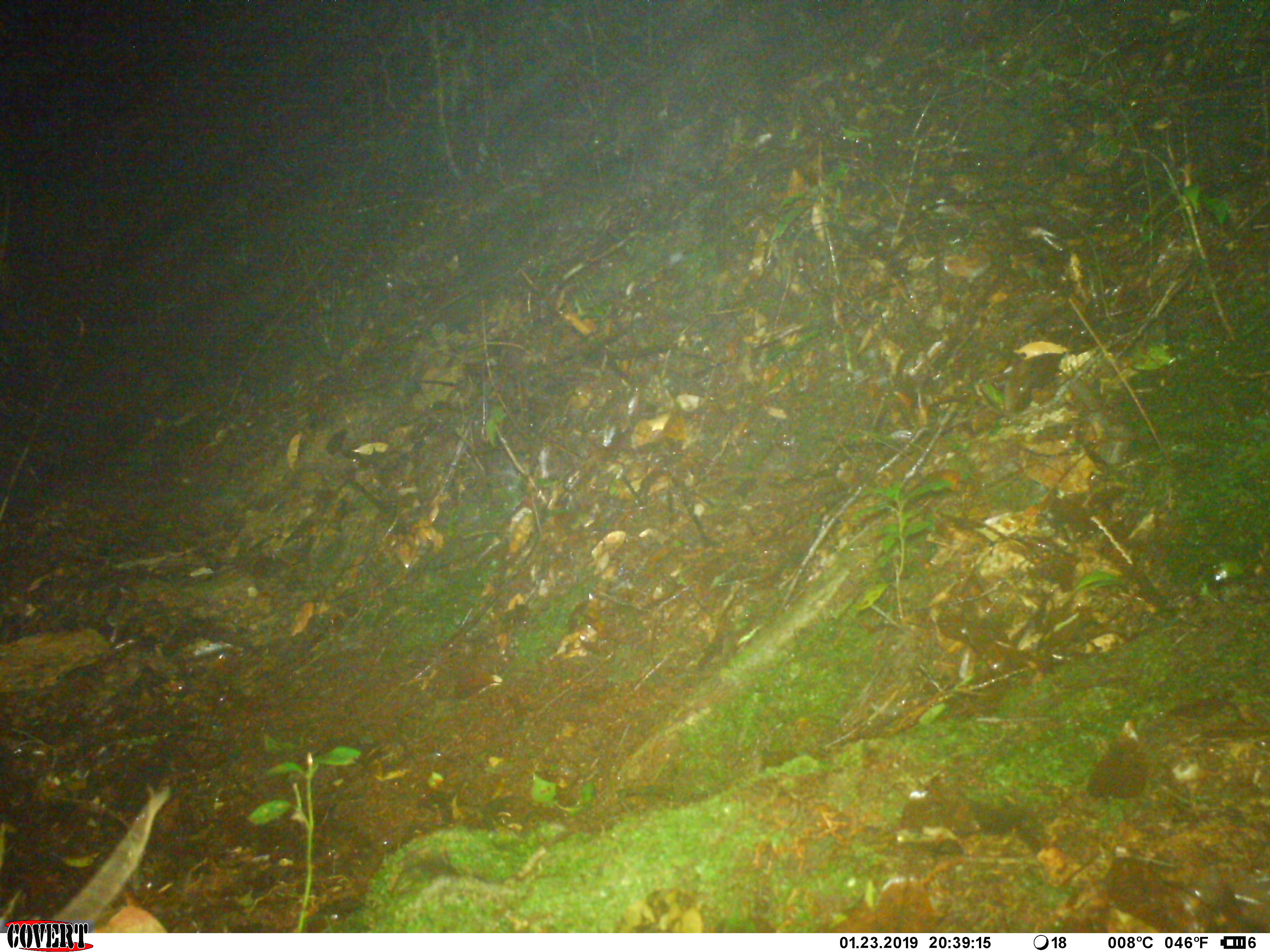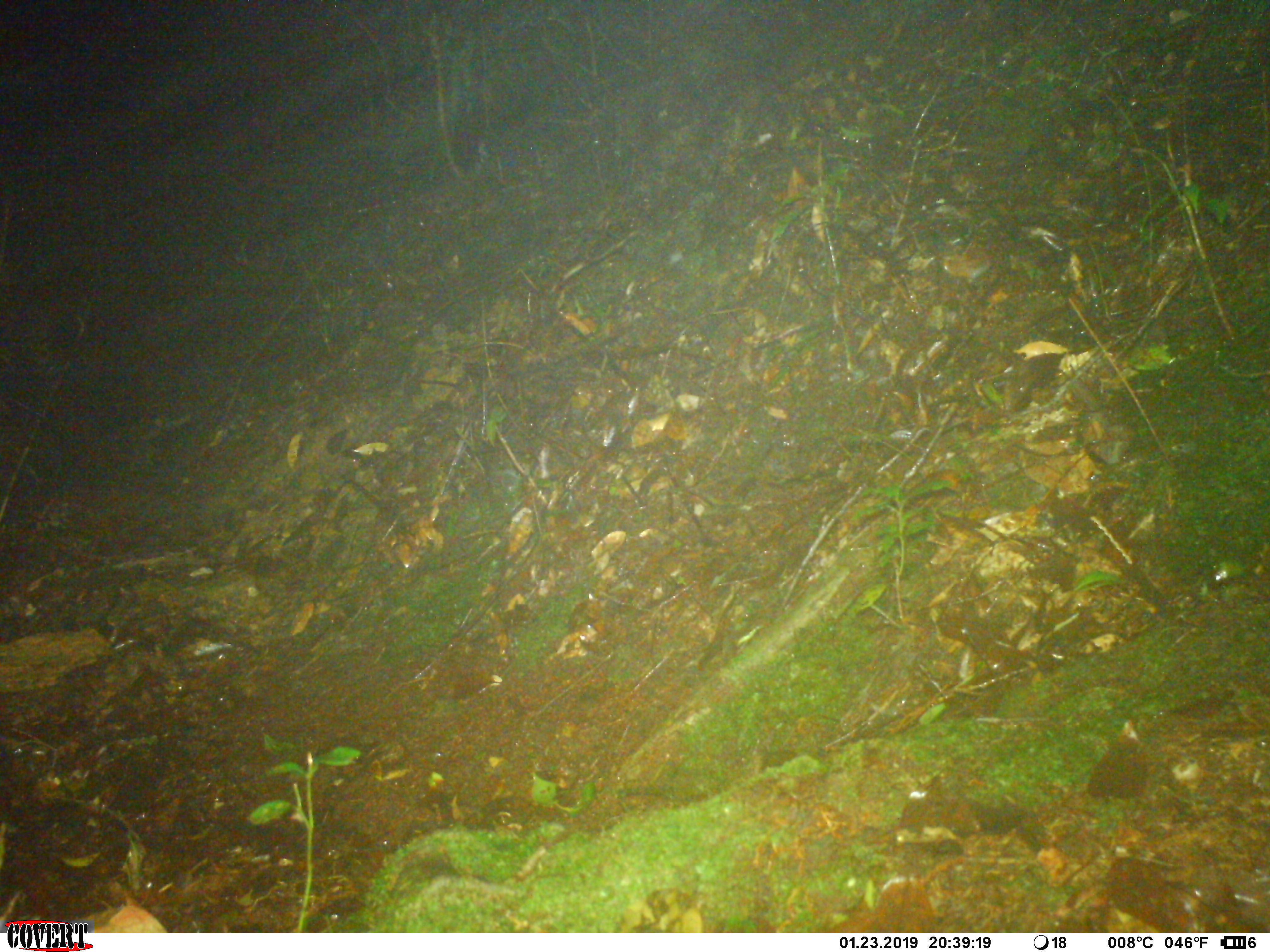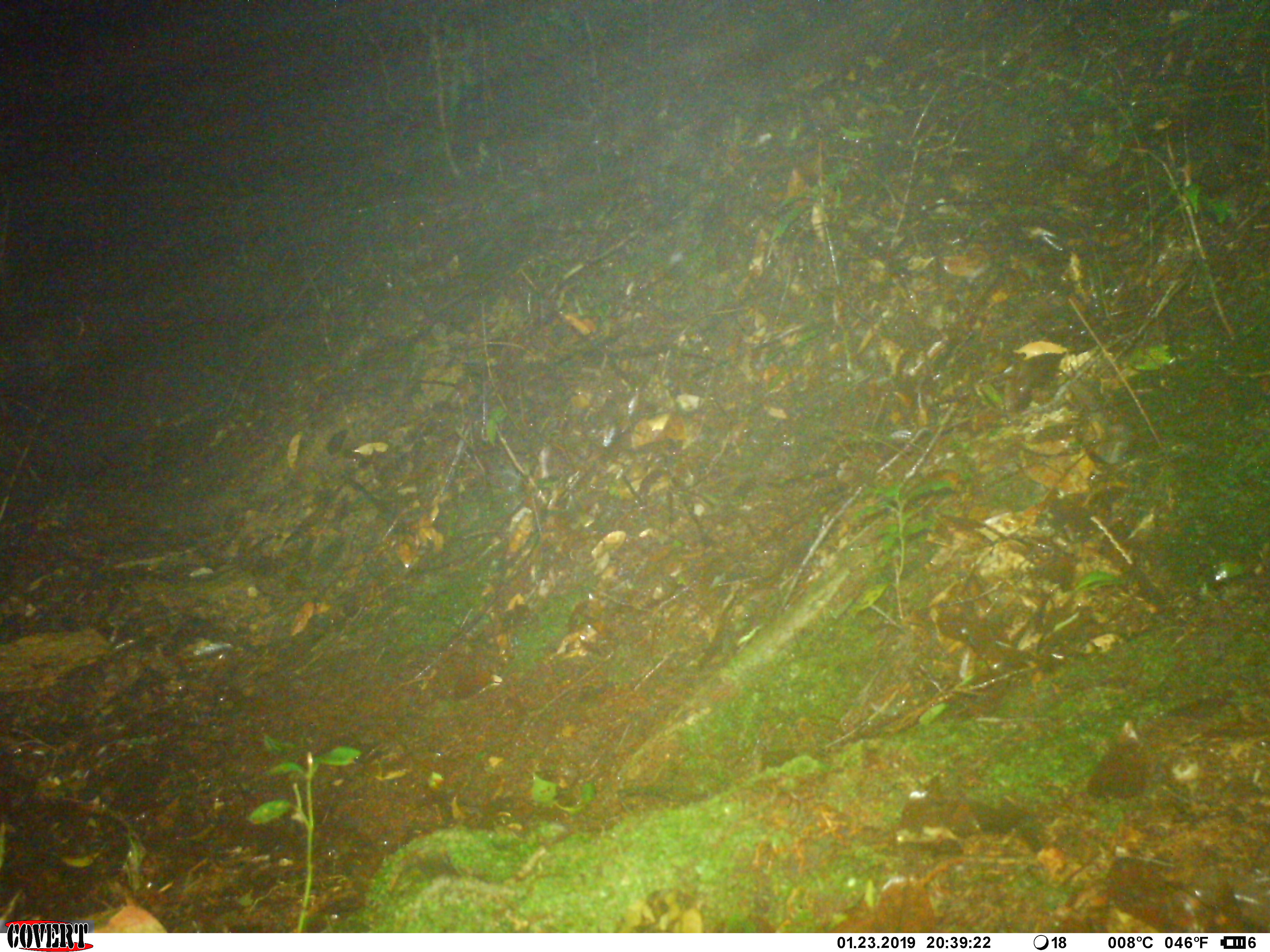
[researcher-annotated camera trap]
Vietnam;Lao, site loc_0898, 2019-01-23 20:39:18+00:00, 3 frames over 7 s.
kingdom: Animalia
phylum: Chordata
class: Mammalia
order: Rodentia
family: Muridae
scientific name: Muridae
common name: old-world mice and rats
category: unidentified murid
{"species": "unidentified murid (old-world mice and rats) (Muridae)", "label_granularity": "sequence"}